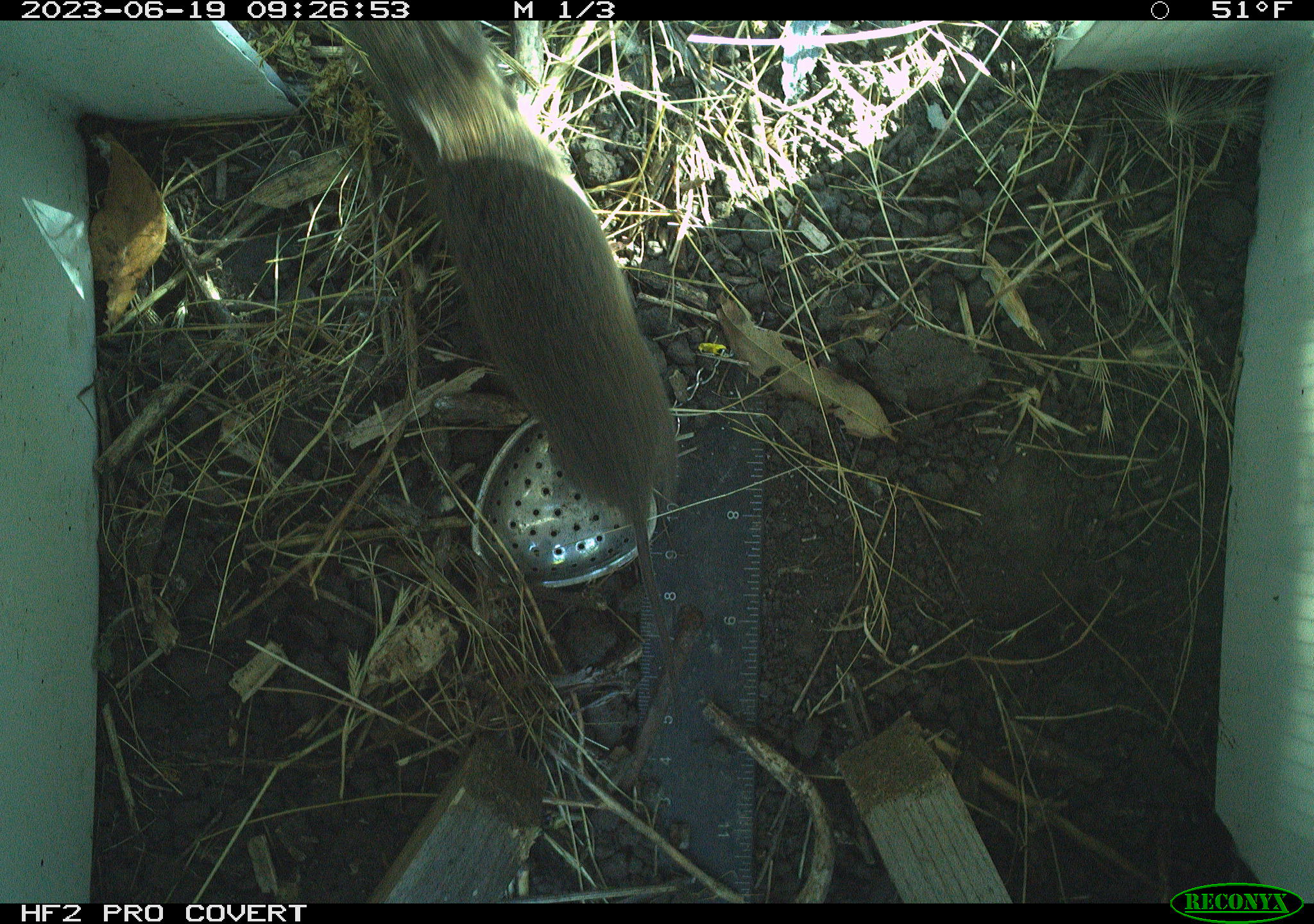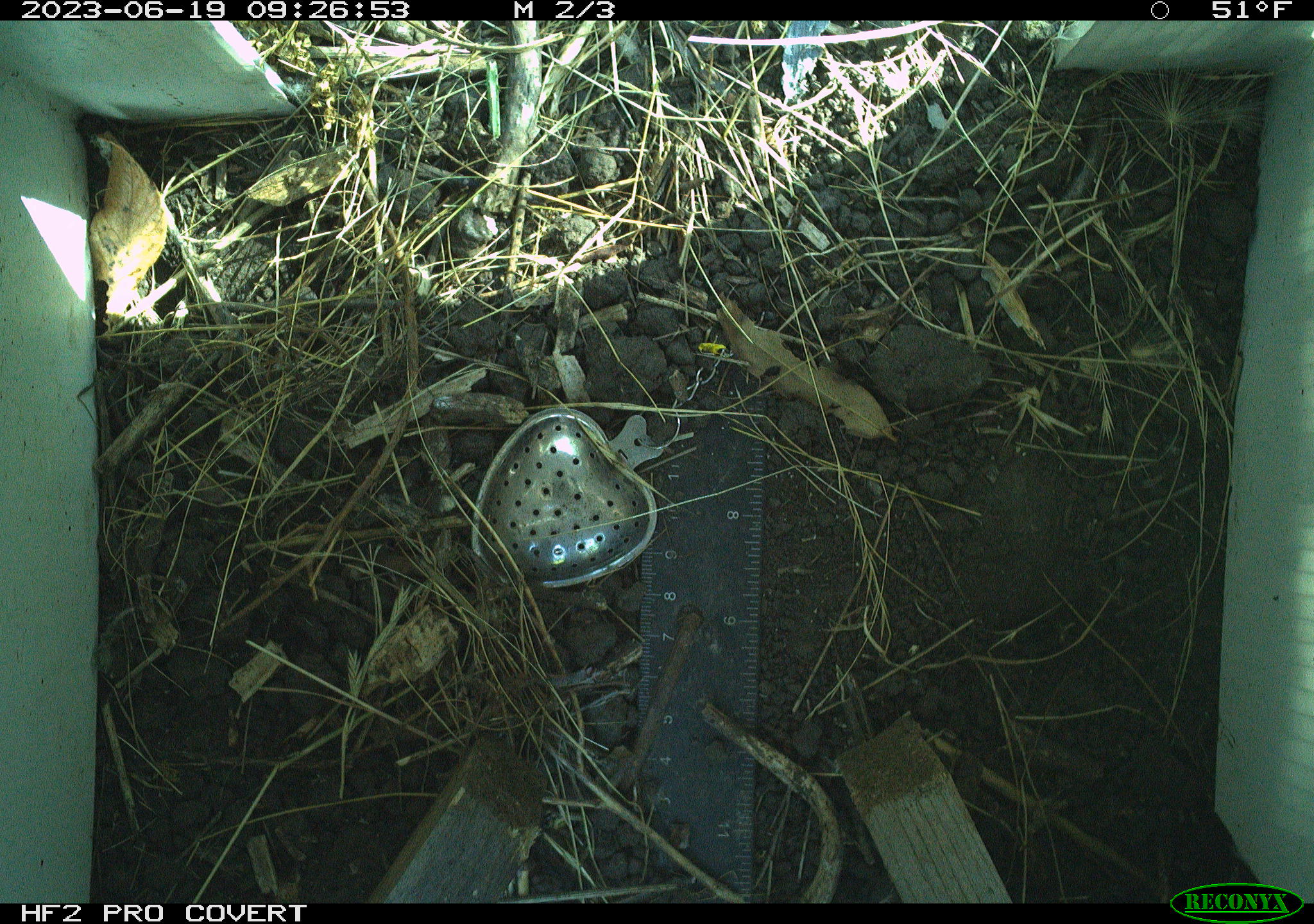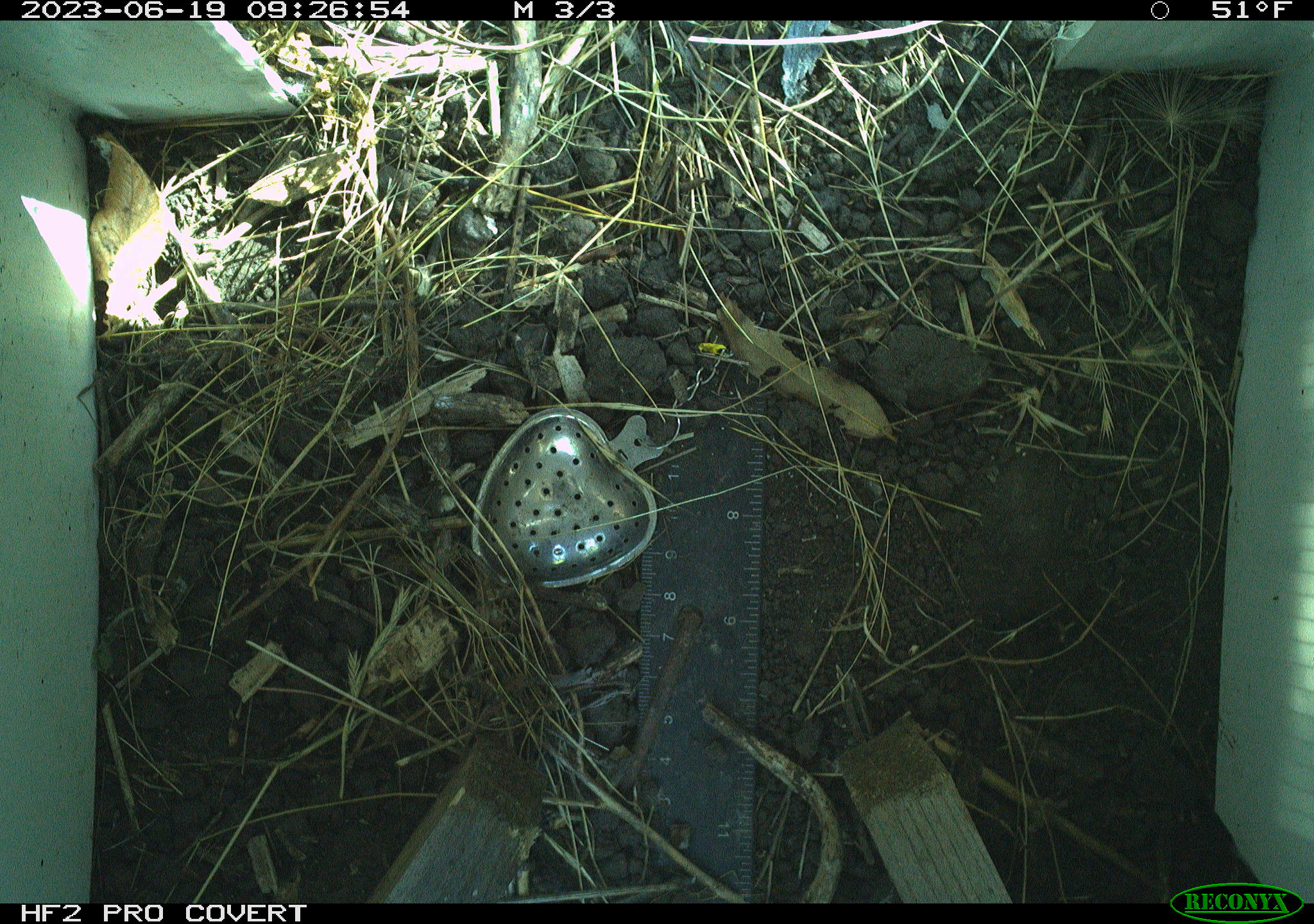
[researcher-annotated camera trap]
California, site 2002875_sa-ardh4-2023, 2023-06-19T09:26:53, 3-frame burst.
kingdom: Animalia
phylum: Chordata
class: Mammalia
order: Rodentia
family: Cricetidae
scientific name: Arvicolinae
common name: voles, lemmings, and muskrats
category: arvicolinae subfamily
Arvicolinae subfamily (voles, lemmings, and muskrats) (Arvicolinae).